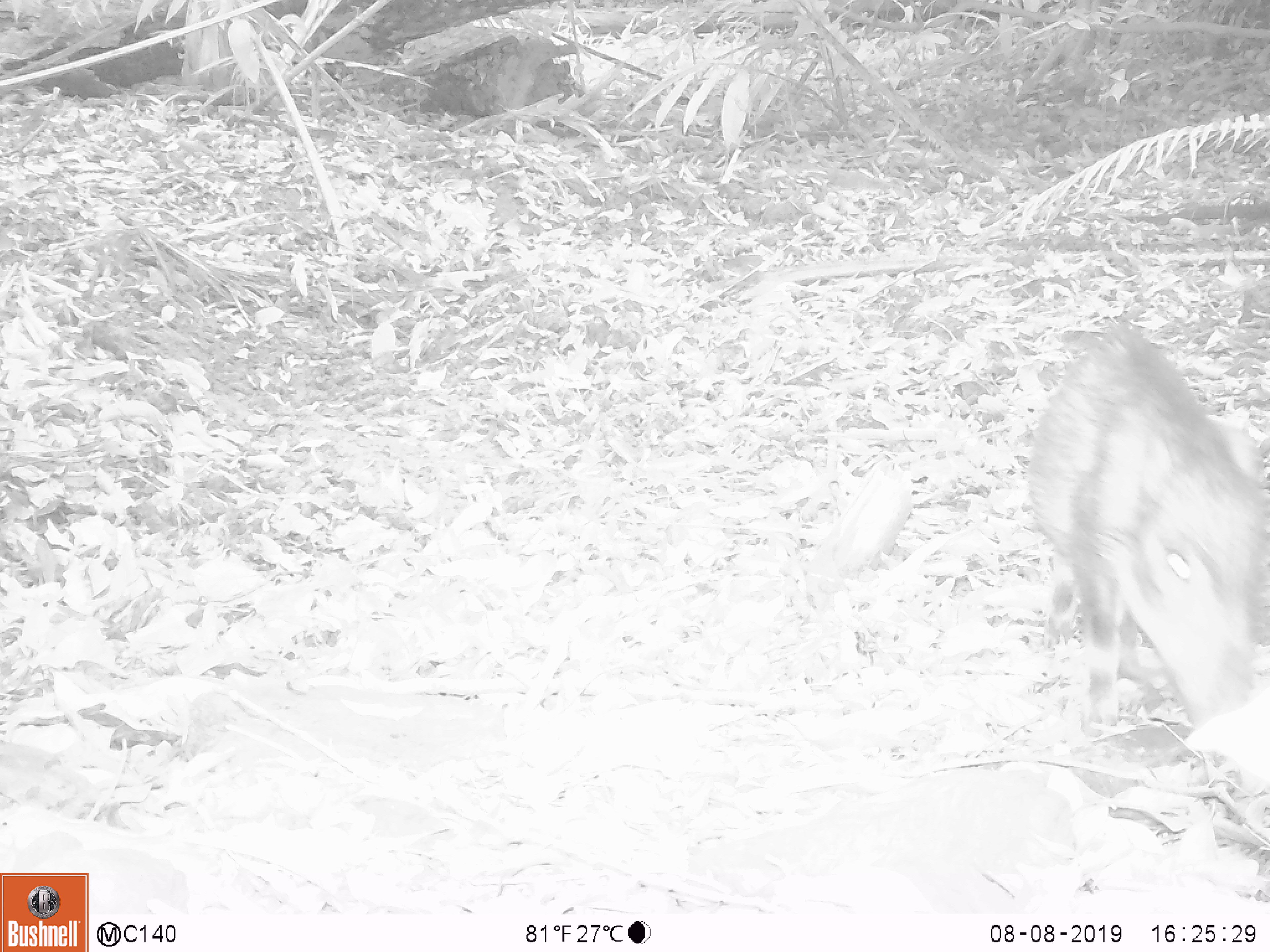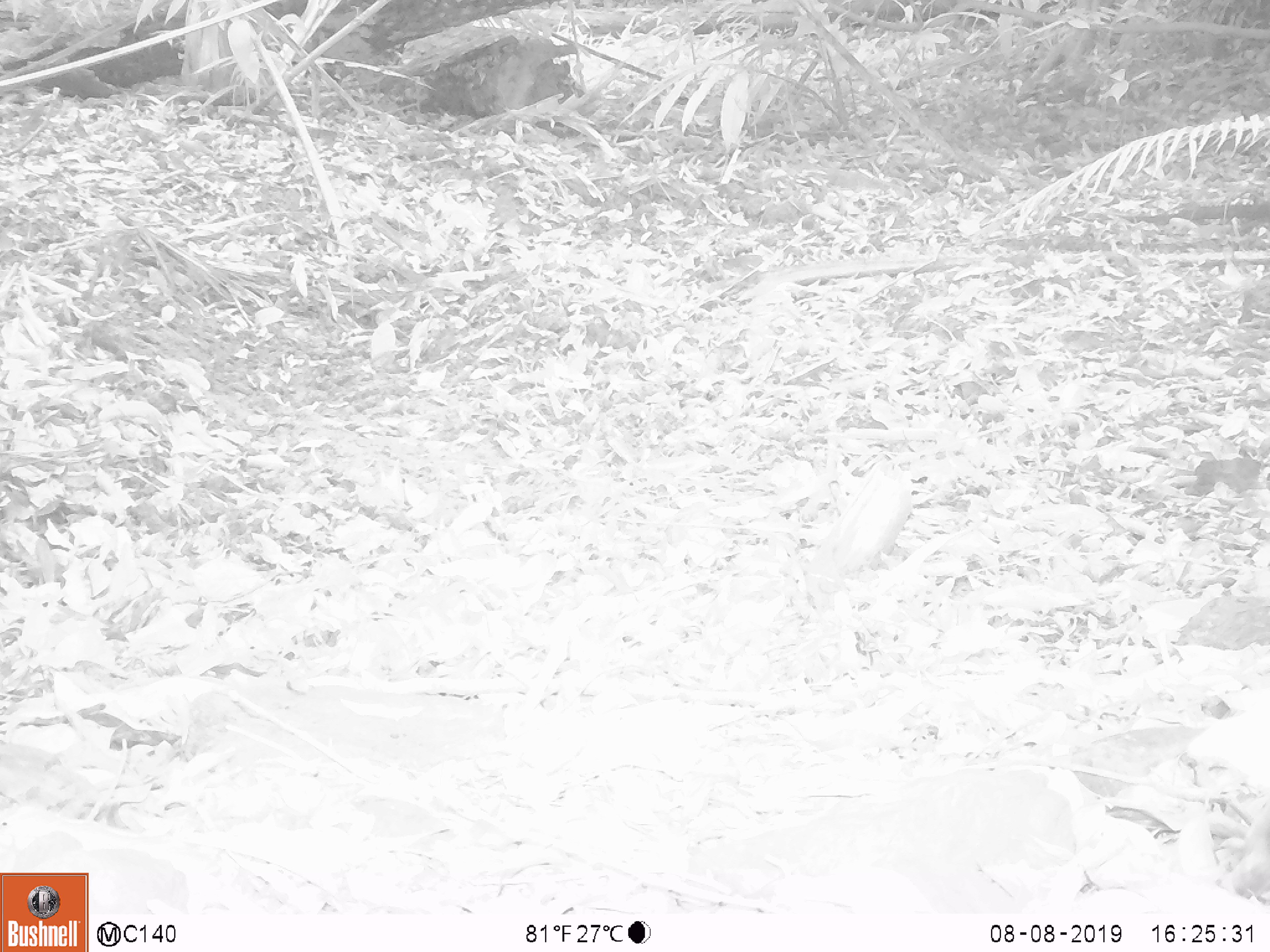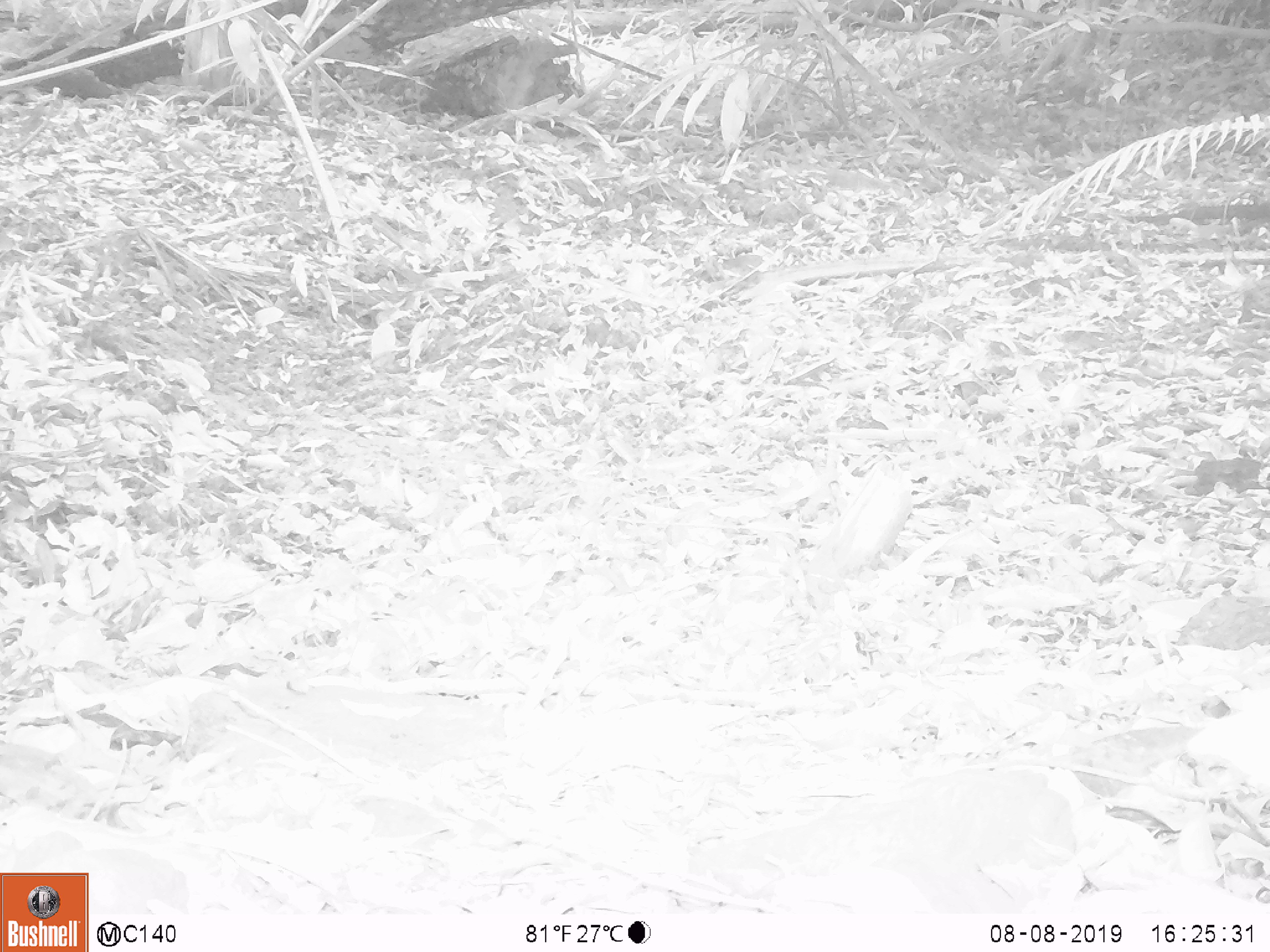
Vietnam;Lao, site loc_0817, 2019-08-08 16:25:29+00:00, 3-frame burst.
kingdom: Animalia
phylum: Chordata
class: Mammalia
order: Artiodactyla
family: Suidae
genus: Sus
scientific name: Sus scrofa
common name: eurasian wild pig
Eurasian wild pig (Sus scrofa). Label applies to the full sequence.